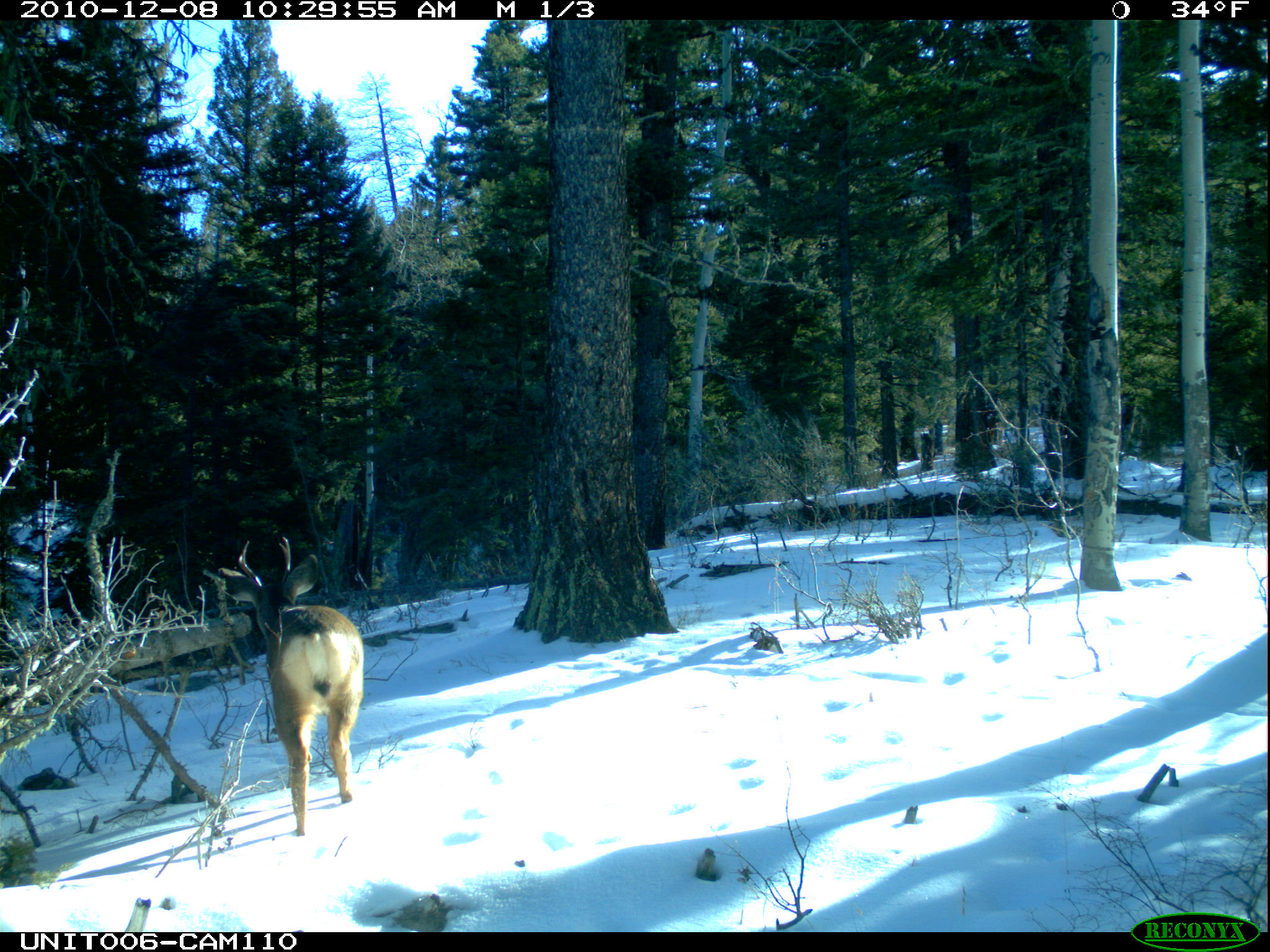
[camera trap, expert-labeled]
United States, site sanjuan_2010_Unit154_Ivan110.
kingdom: Animalia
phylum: Chordata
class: Mammalia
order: Artiodactyla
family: Cervidae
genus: Odocoileus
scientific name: Odocoileus hemionus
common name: mule deer